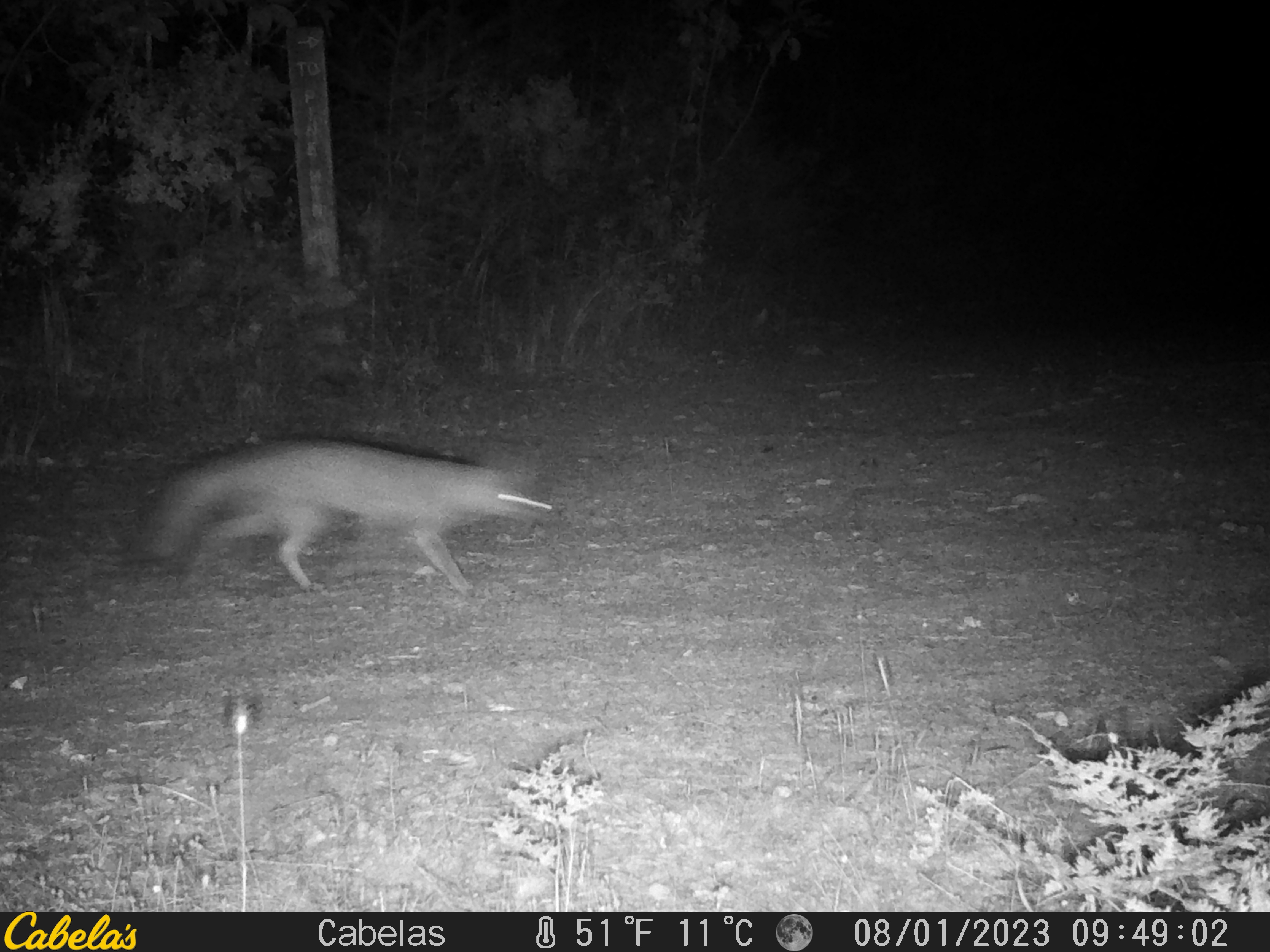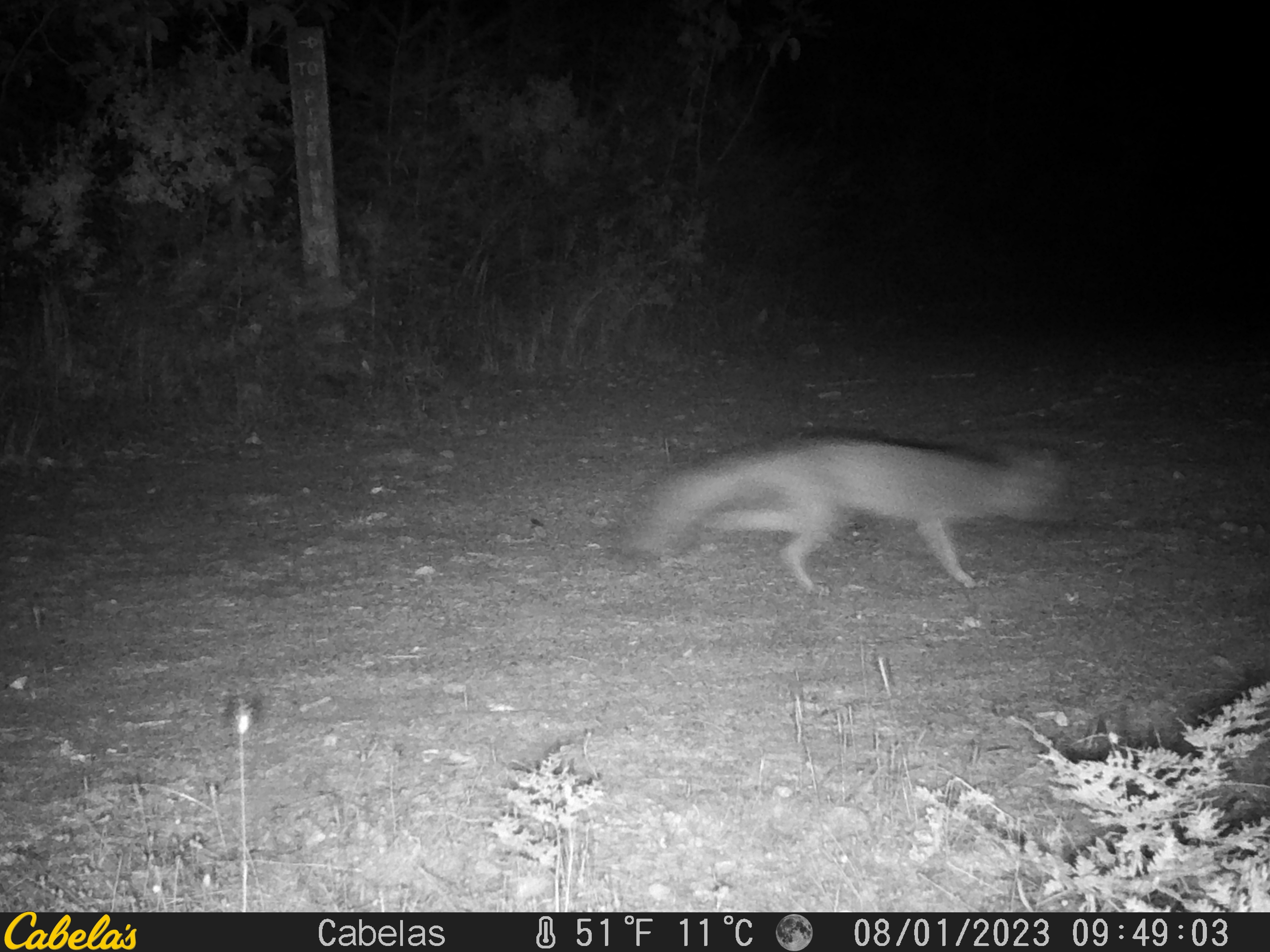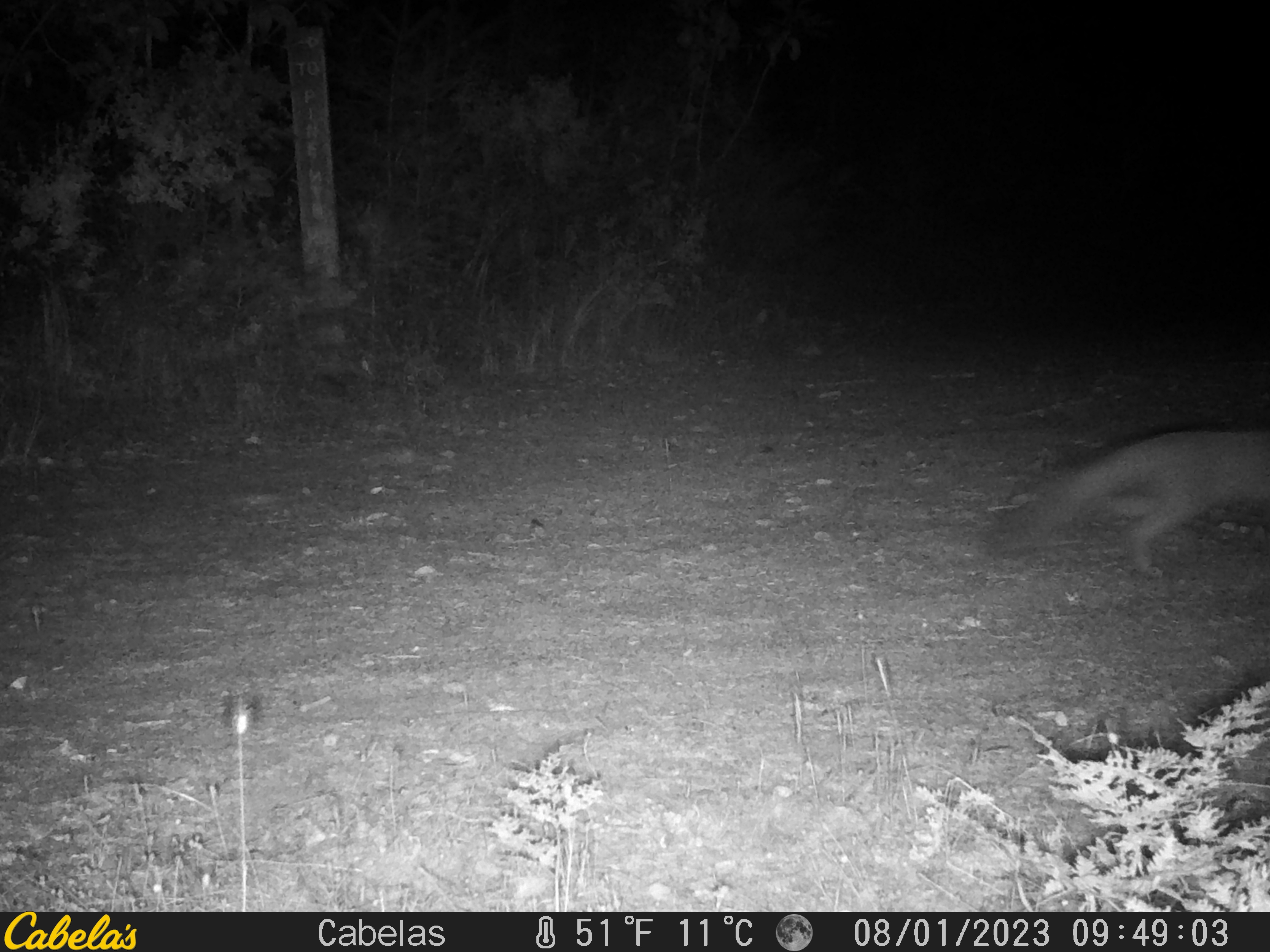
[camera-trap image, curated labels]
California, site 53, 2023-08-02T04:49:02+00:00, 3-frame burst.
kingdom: Animalia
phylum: Chordata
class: Mammalia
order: Carnivora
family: Canidae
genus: Urocyon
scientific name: Urocyon cinereoargenteus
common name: gray fox